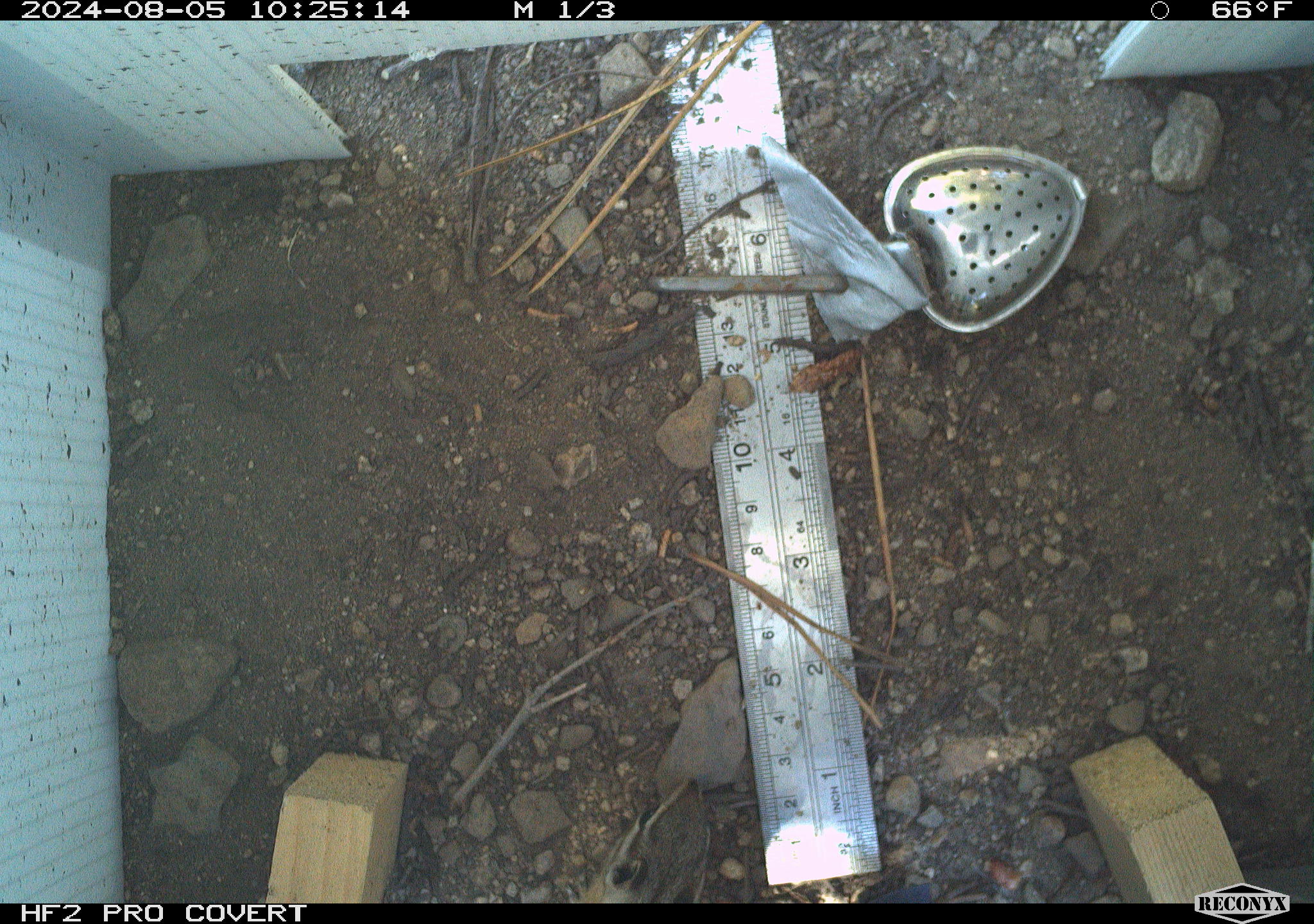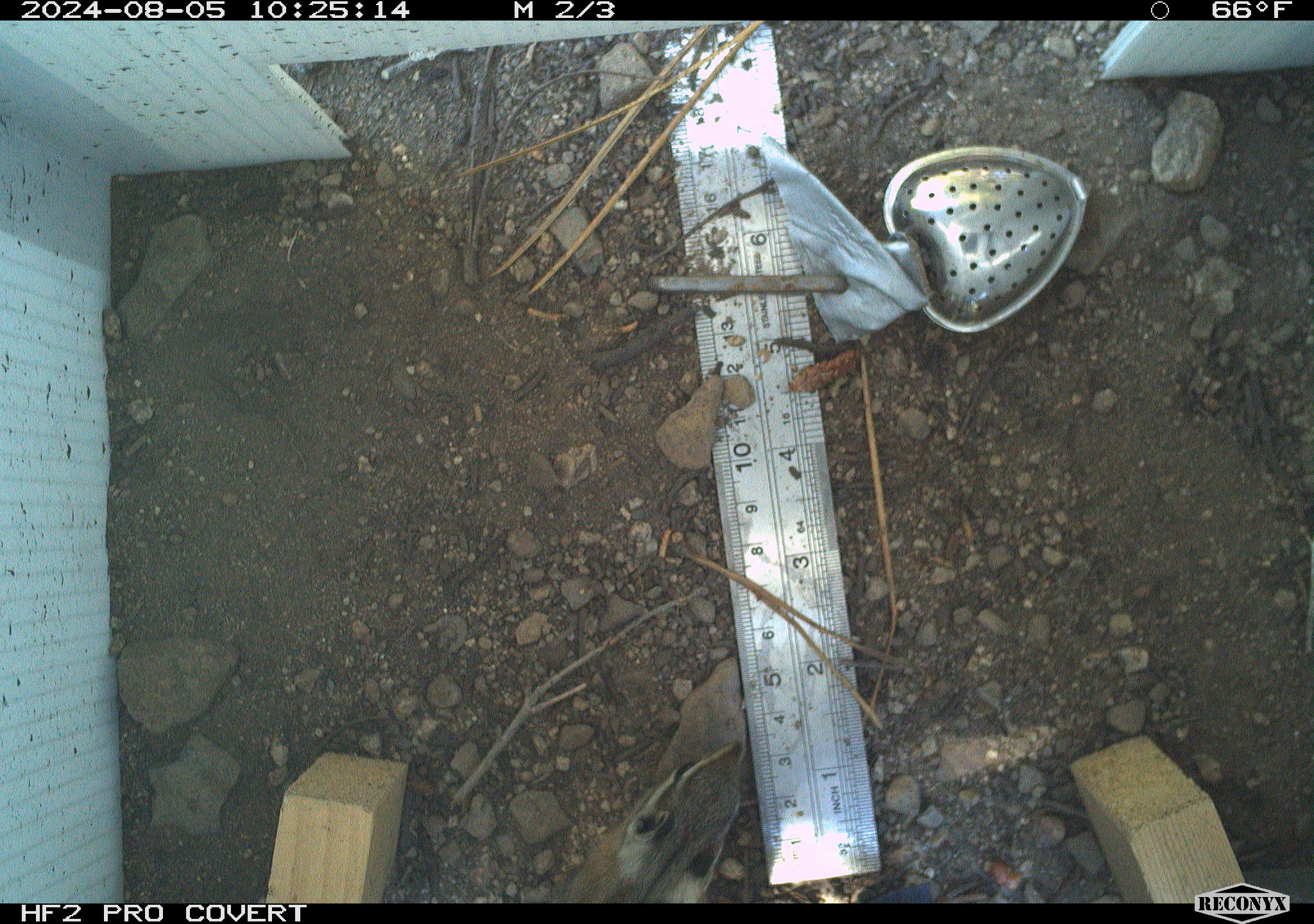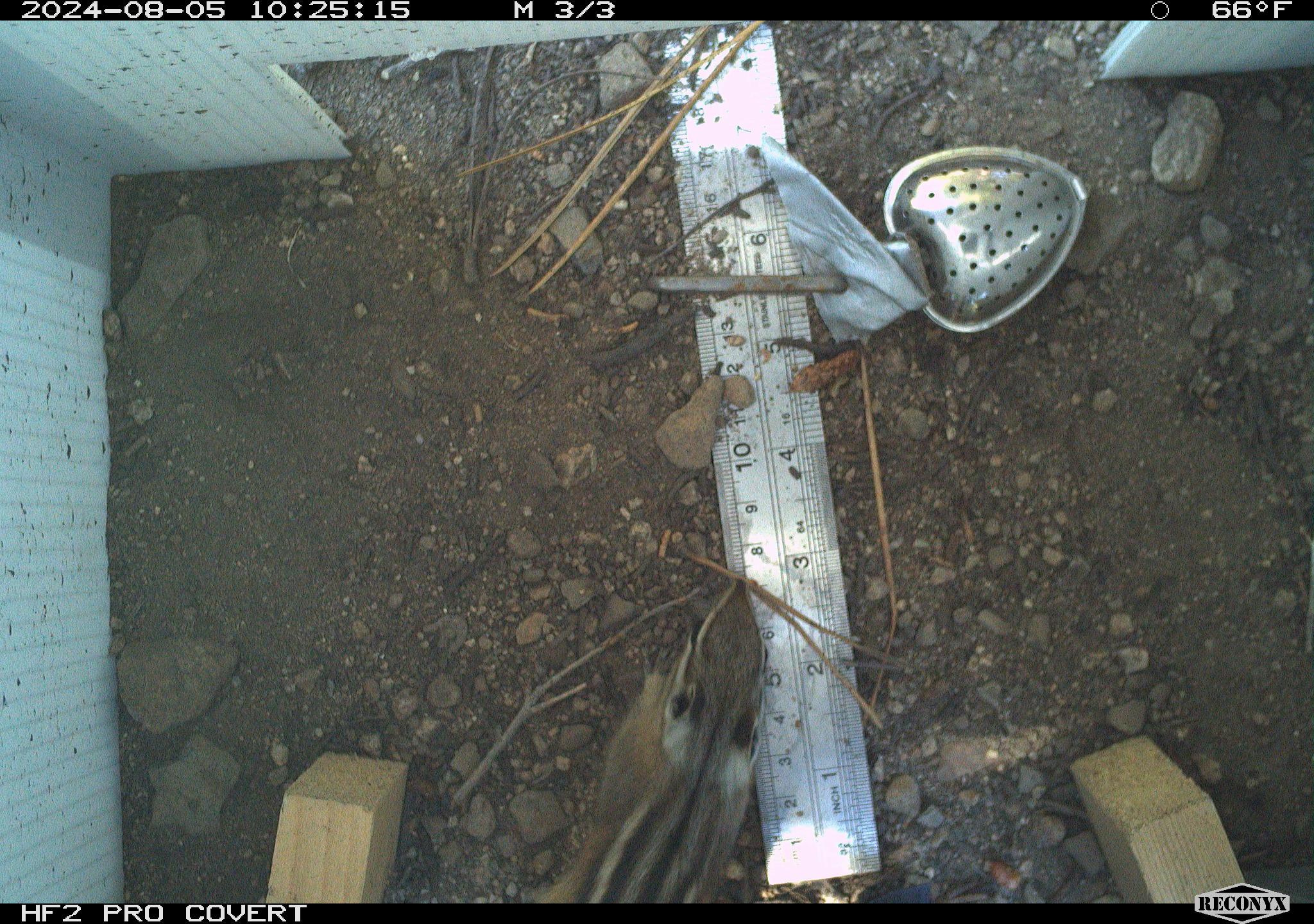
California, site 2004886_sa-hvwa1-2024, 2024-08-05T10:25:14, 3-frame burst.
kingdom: Animalia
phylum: Chordata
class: Mammalia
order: Rodentia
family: Sciuridae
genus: Neotamias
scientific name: Neotamias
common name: western chipmunks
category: neotamias species